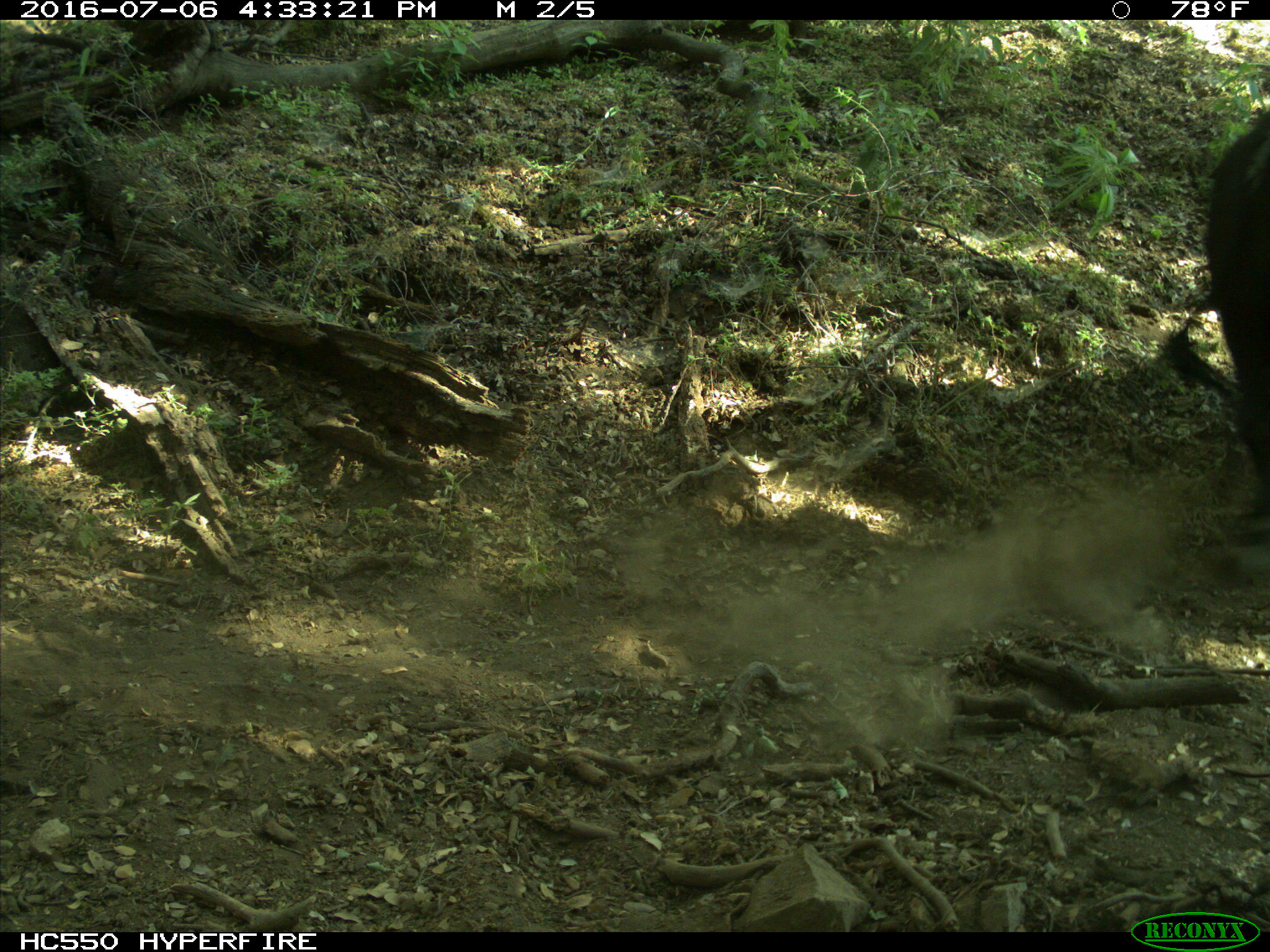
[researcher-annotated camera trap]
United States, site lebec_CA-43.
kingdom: Animalia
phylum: Chordata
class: Mammalia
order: Artiodactyla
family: Bovidae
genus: Bos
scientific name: Bos taurus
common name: domestic cow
Bos taurus (domestic cow).